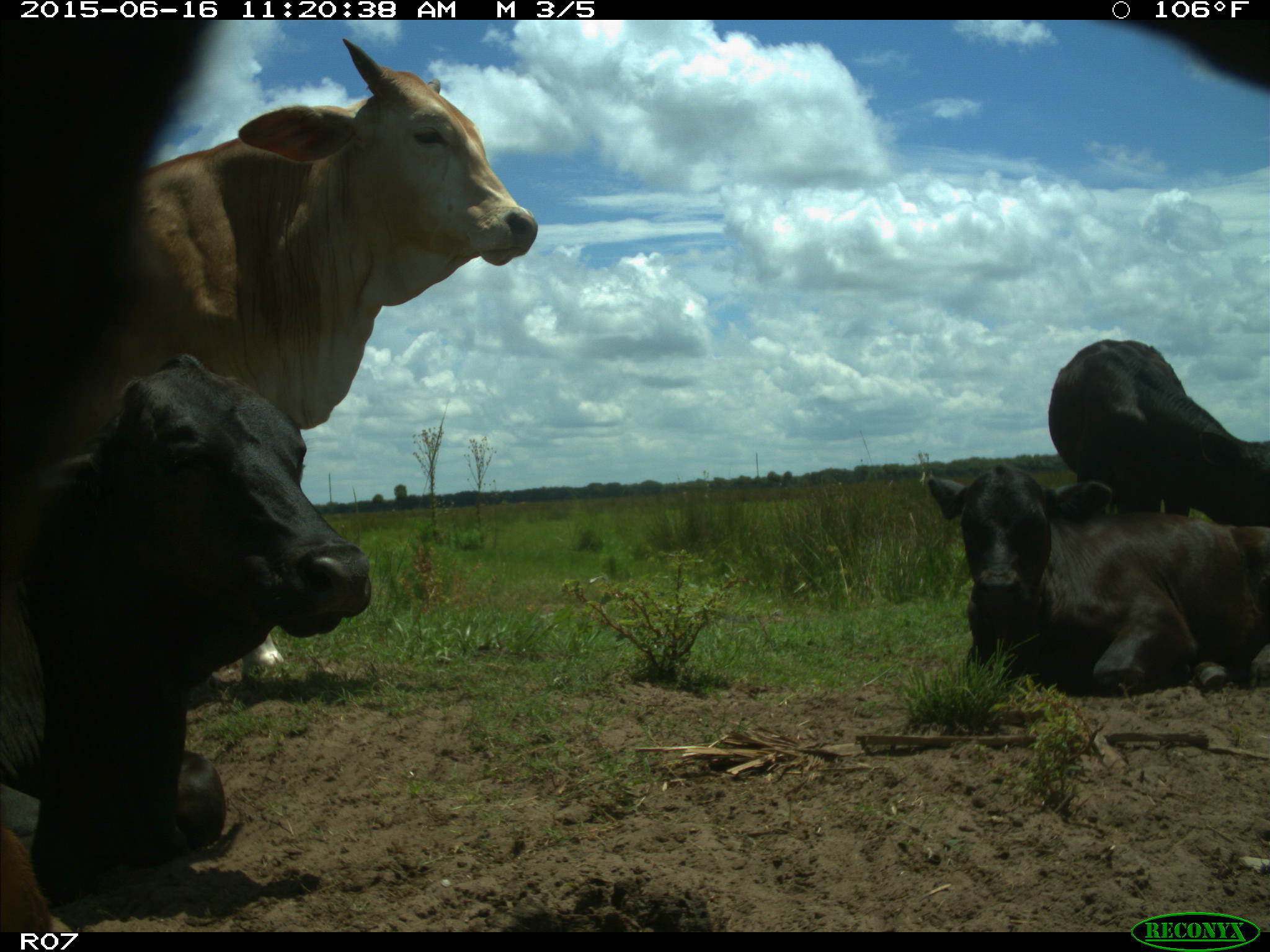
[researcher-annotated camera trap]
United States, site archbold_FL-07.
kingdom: Animalia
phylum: Chordata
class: Mammalia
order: Artiodactyla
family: Bovidae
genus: Bos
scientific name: Bos taurus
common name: domestic cow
Bos taurus (domestic cow).